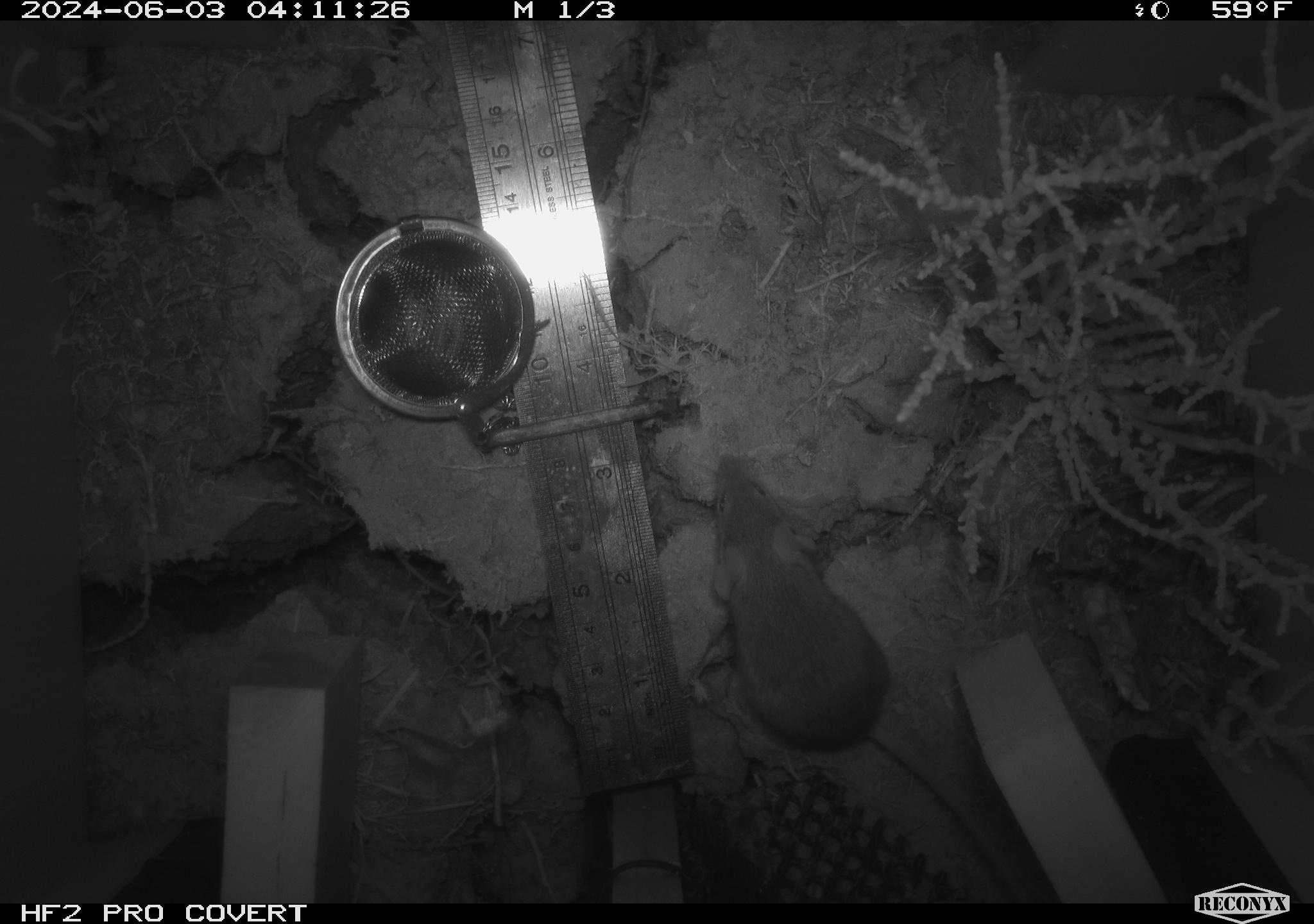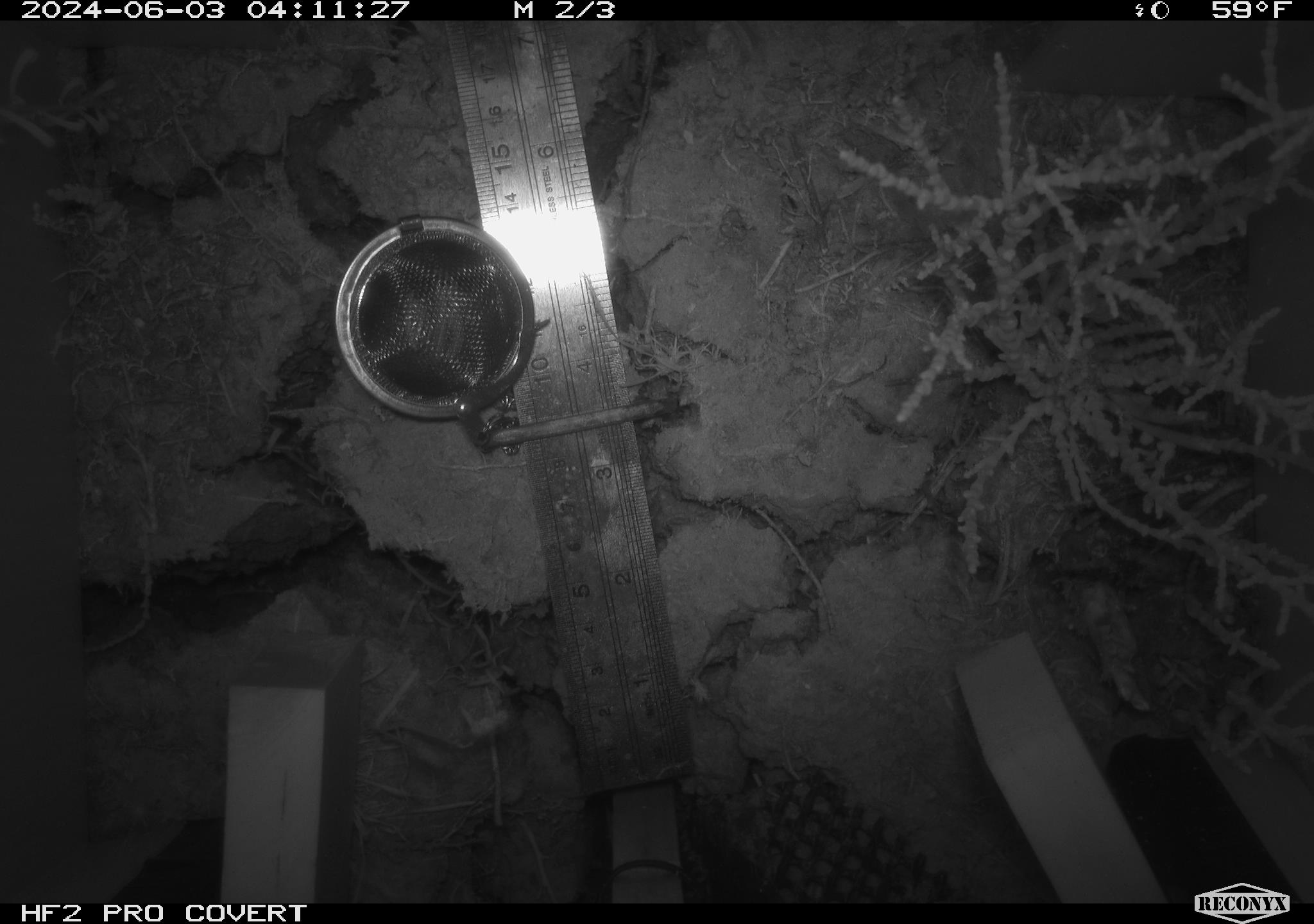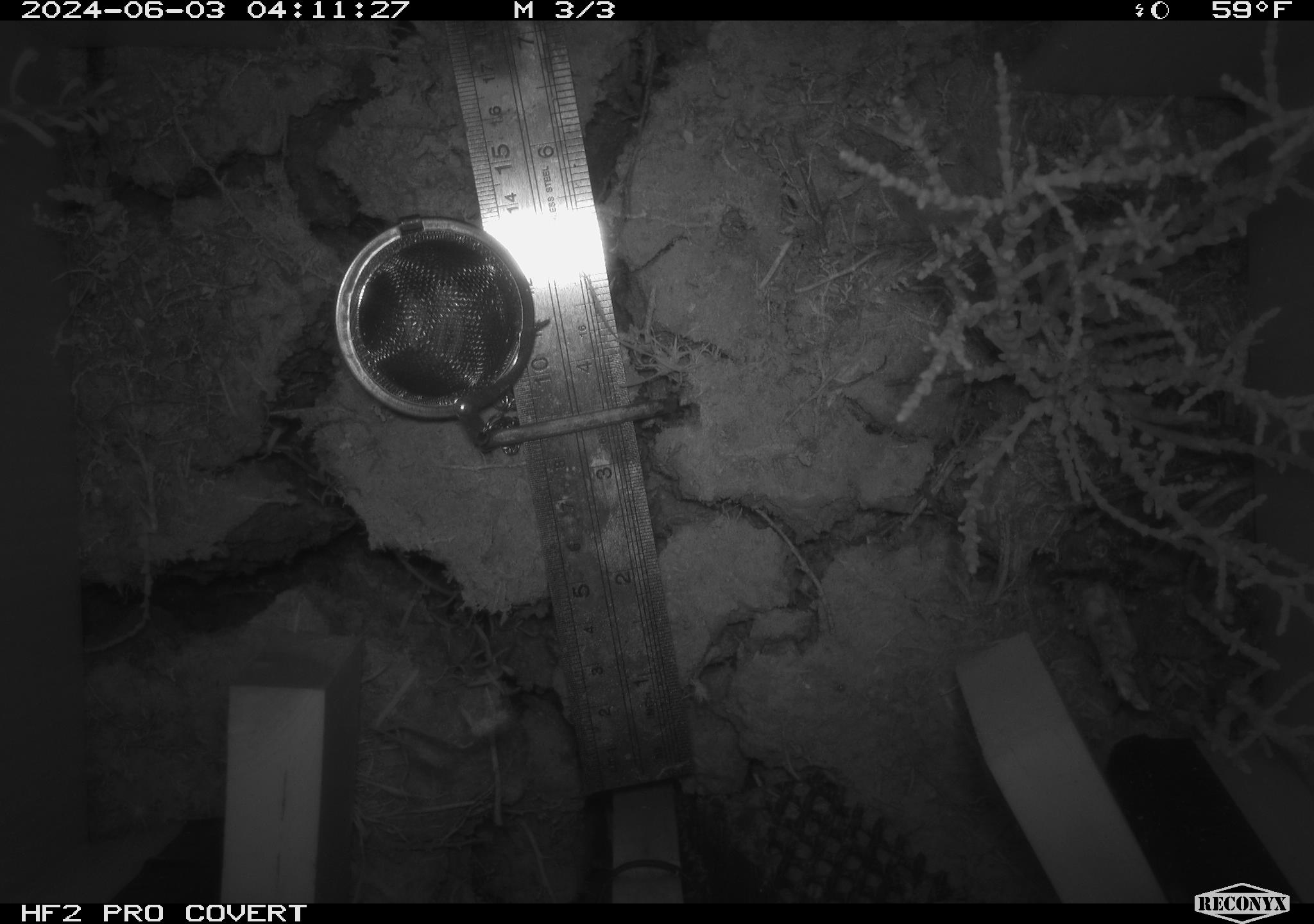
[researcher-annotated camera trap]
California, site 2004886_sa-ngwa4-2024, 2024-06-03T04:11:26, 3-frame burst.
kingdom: Animalia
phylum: Chordata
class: Mammalia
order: Rodentia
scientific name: Rodentia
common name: mouse species